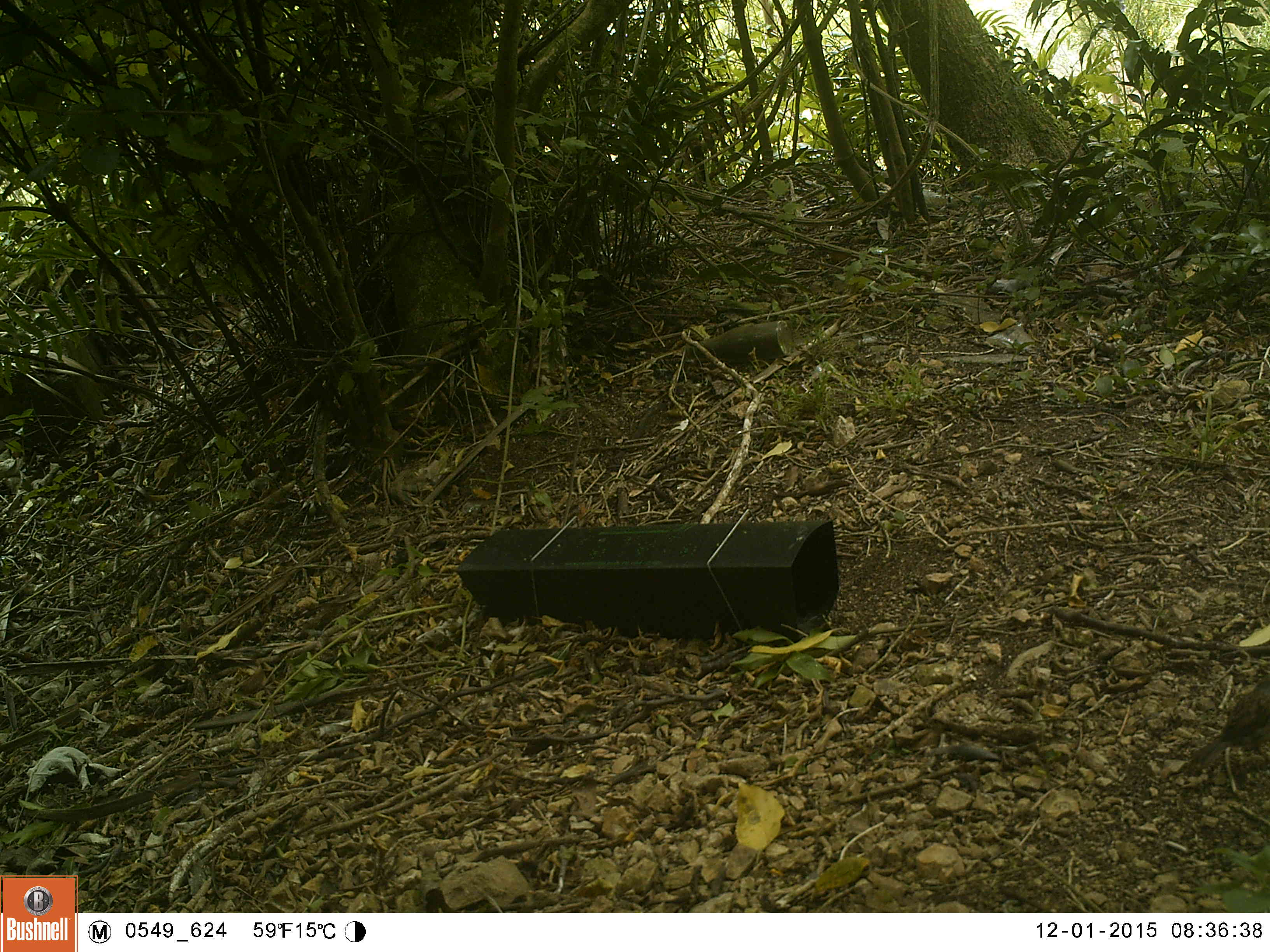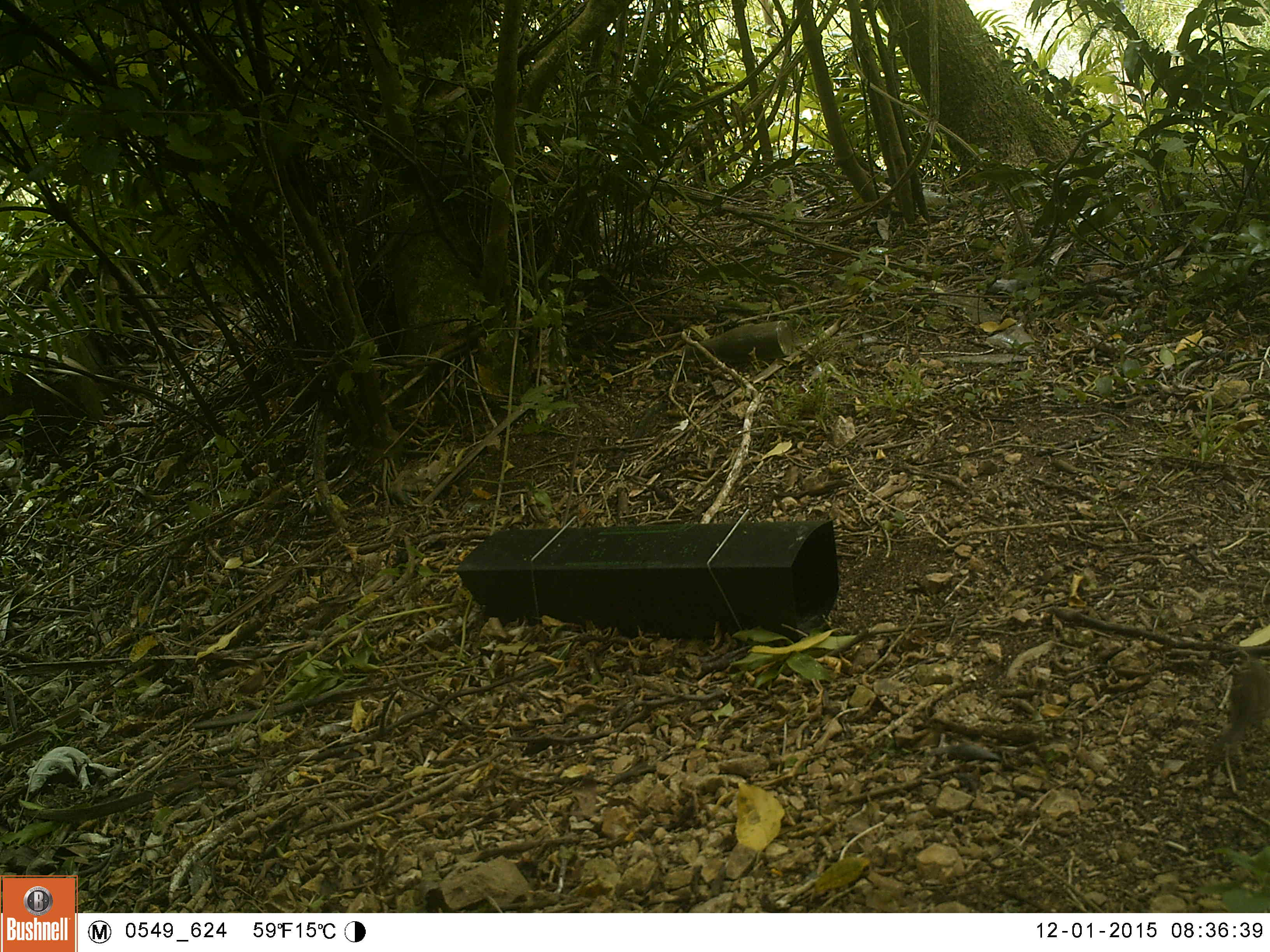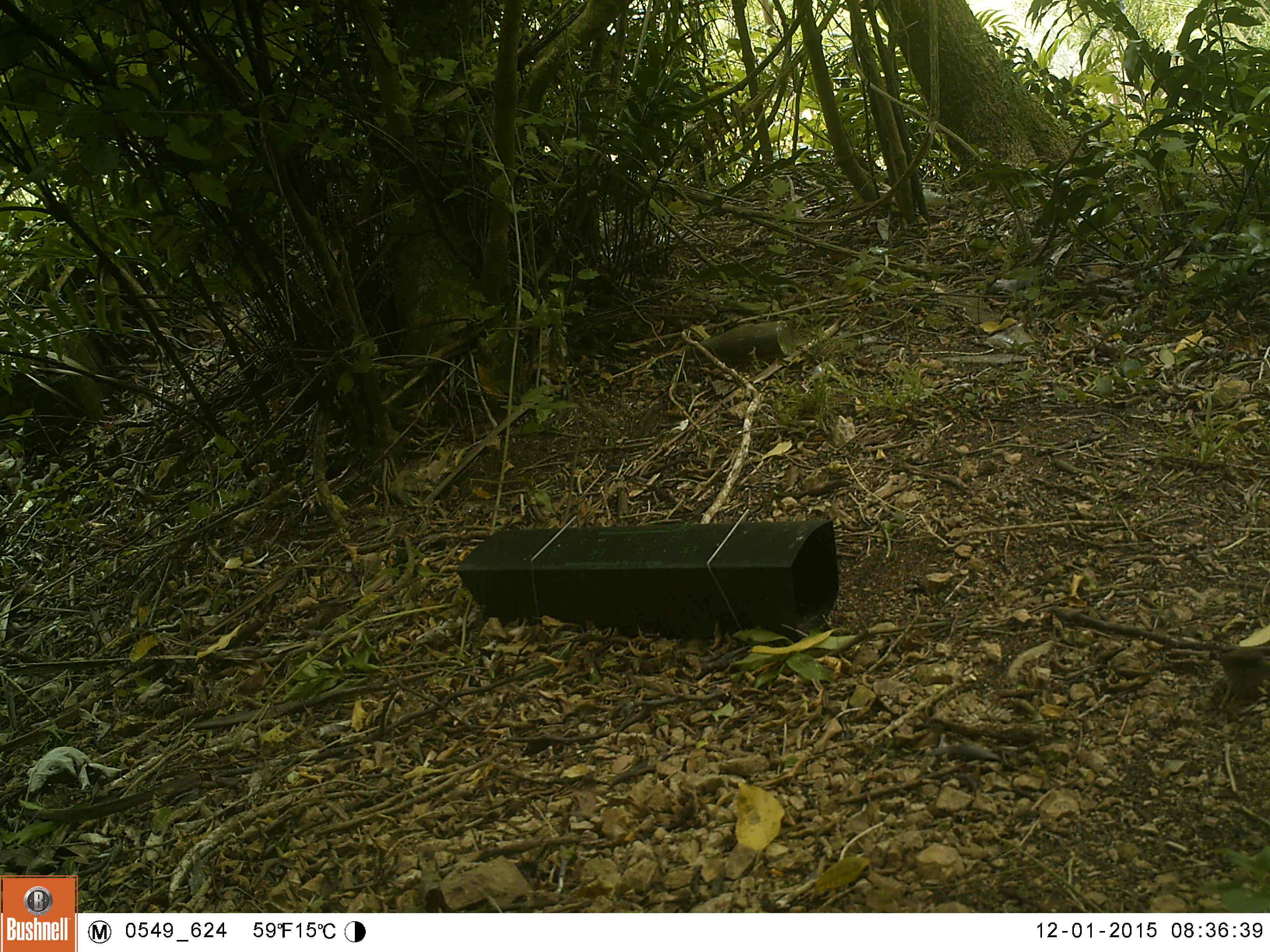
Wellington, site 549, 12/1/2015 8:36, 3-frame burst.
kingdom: Animalia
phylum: Chordata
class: Aves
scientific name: Aves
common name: bird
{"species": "bird (Aves)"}